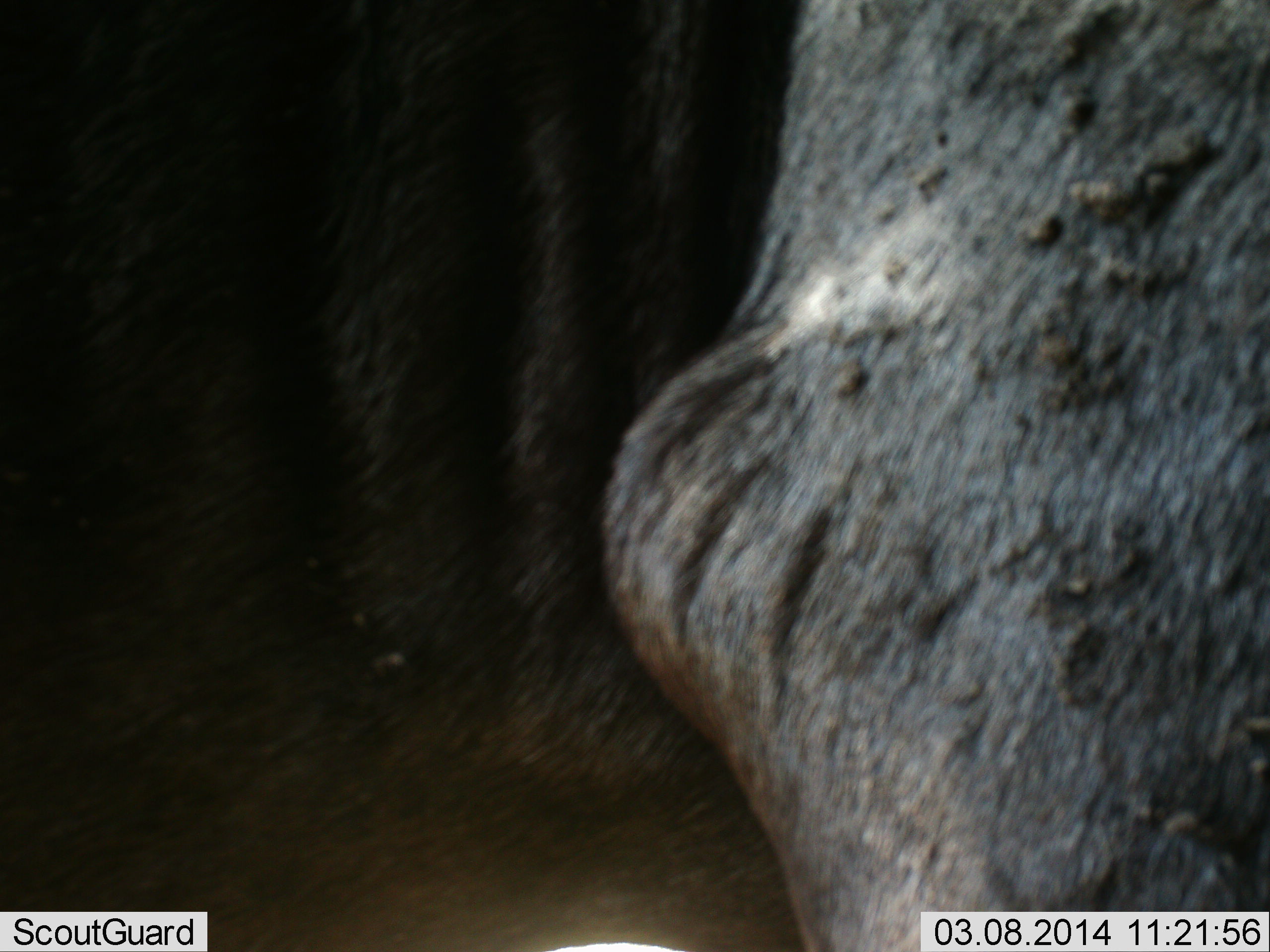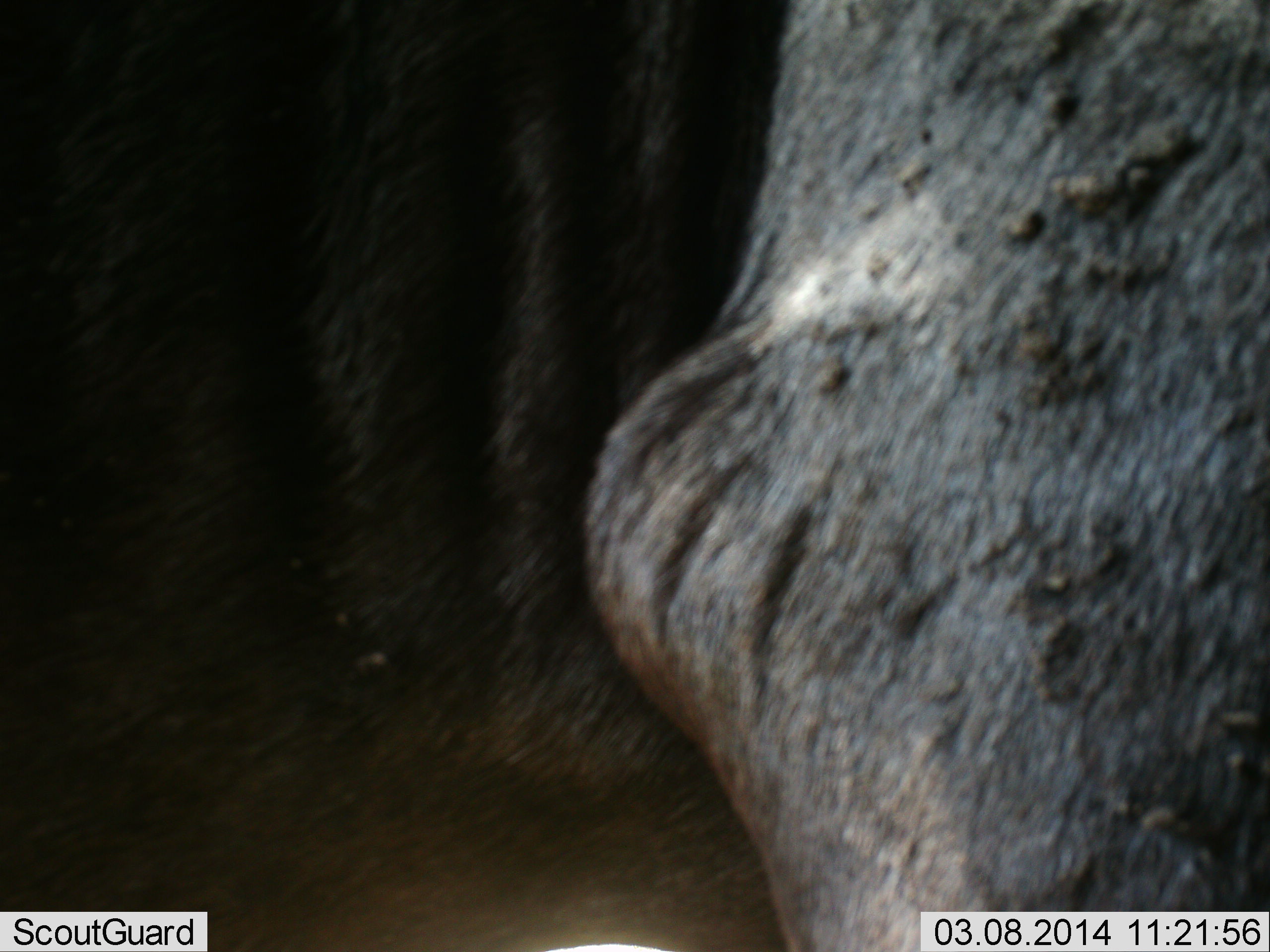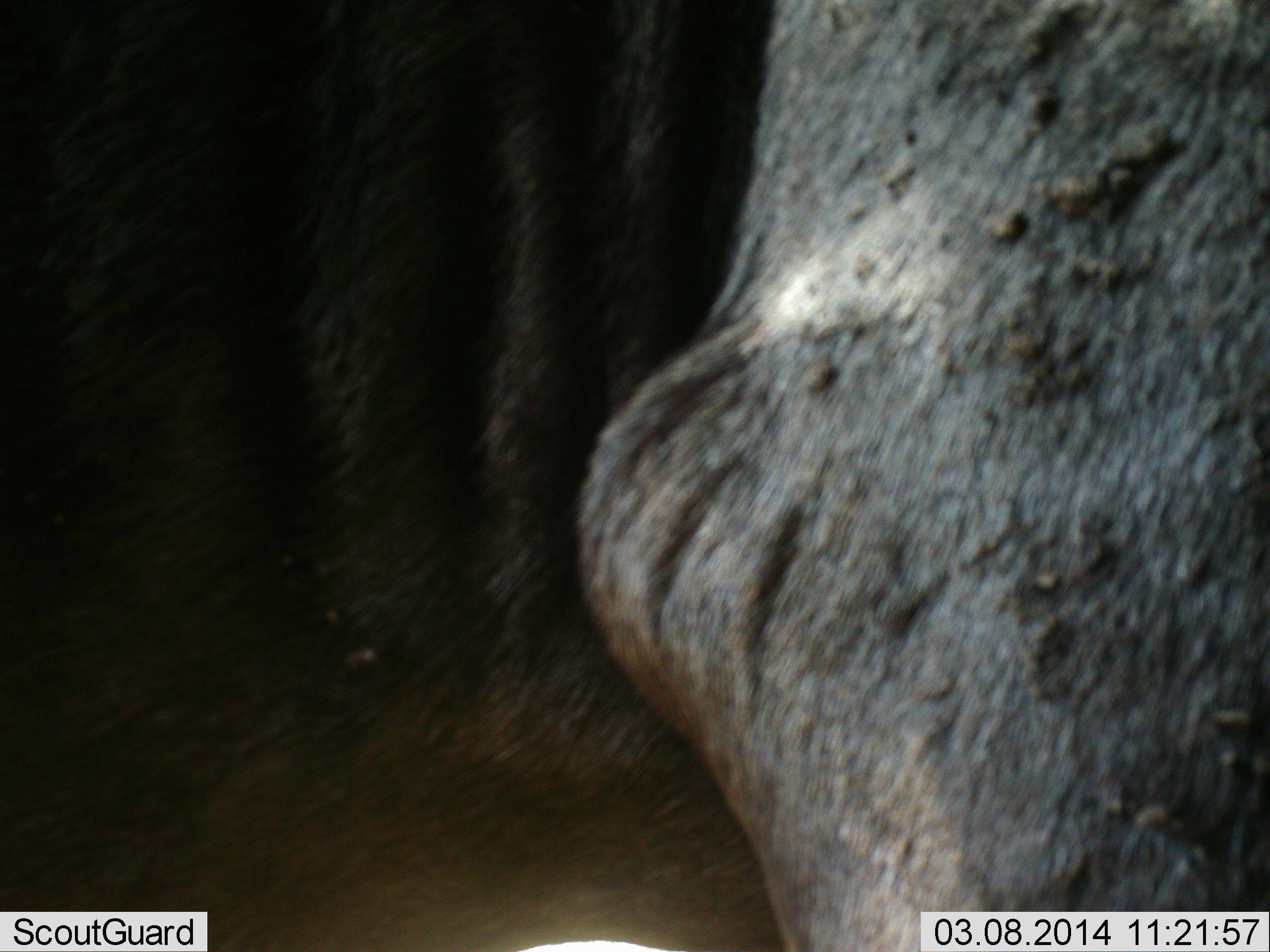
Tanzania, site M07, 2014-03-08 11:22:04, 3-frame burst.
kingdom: Animalia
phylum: Chordata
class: Mammalia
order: Artiodactyla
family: Bovidae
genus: Connochaetes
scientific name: Connochaetes taurinus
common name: blue wildebeest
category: wildebeest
Wildebeest (blue wildebeest) (Connochaetes taurinus), count 1. Behavior (volunteer vote fractions): standing 88%, resting 4%, moving 12%, interacting 0%. Young present (vote fraction): 0%. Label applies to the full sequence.